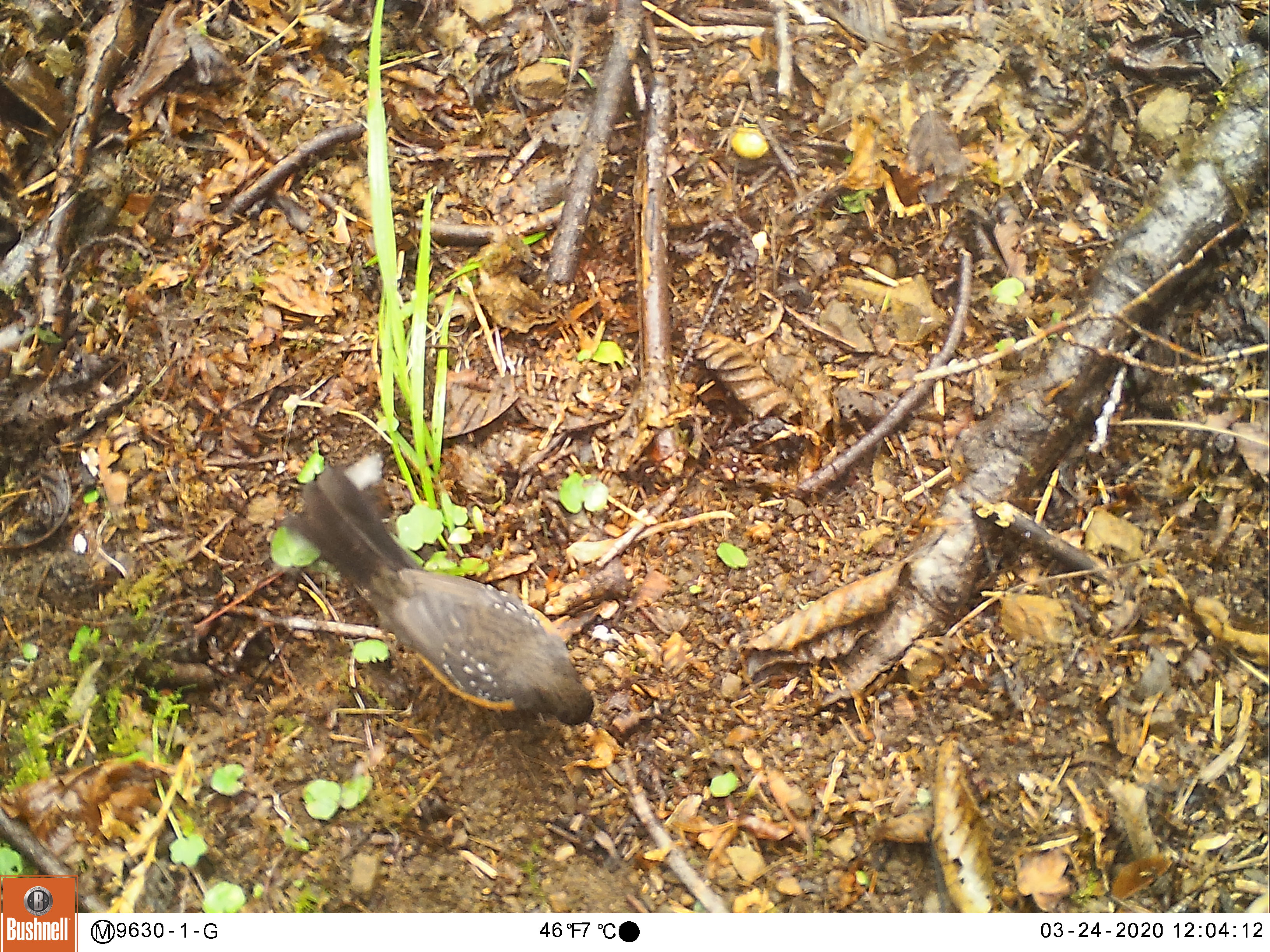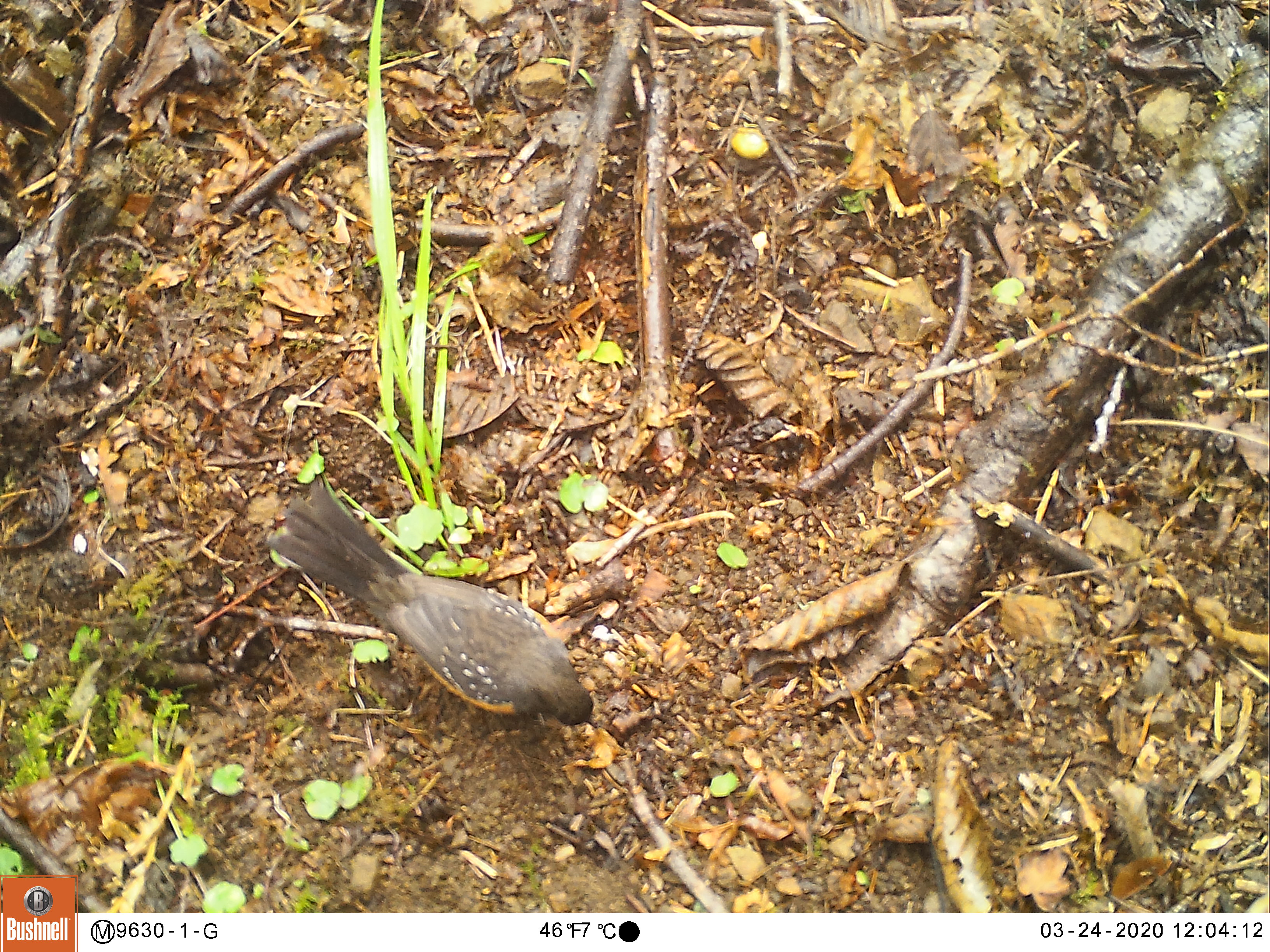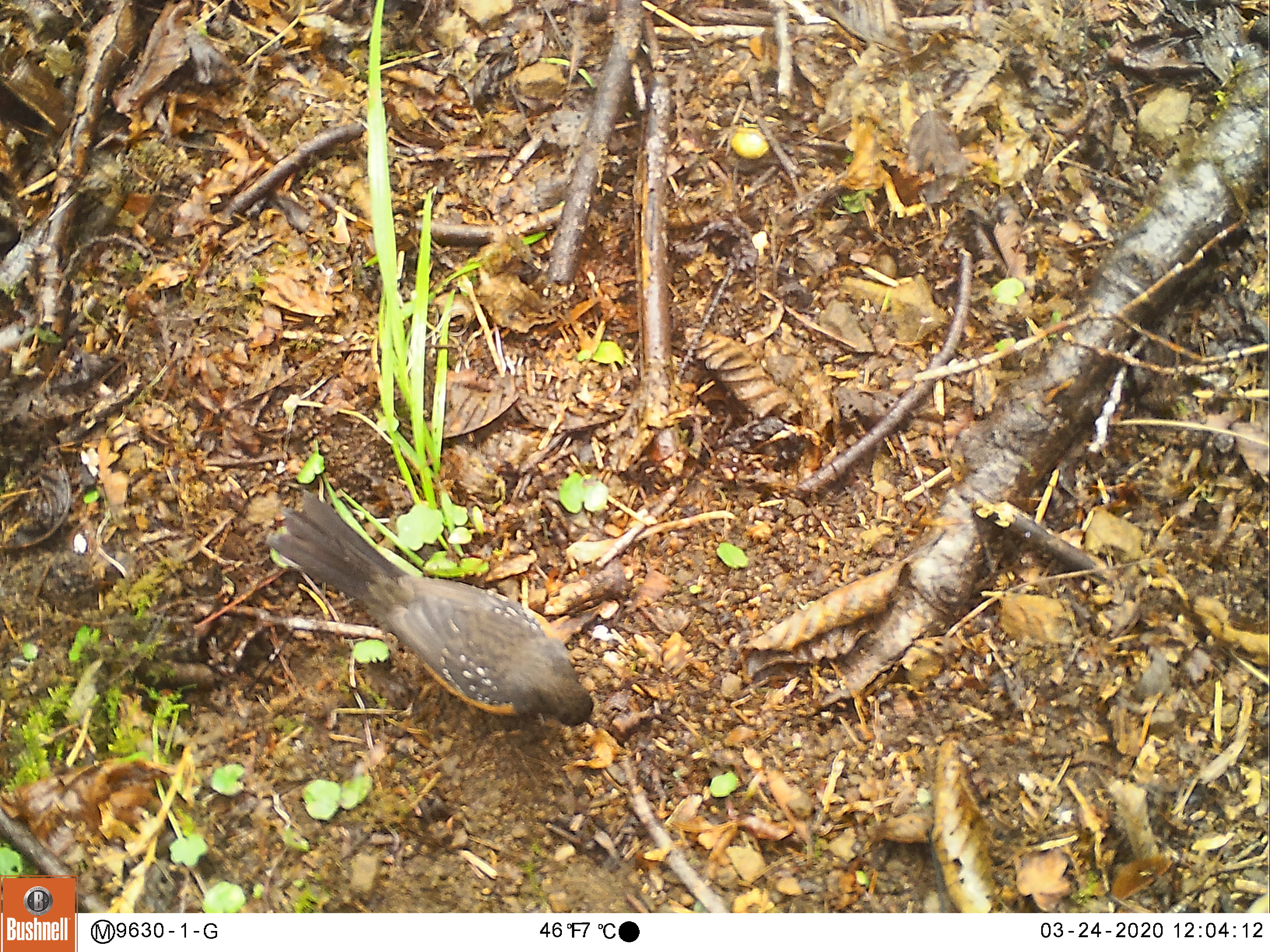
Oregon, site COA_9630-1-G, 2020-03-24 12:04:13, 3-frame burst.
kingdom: Animalia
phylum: Chordata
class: Aves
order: Passeriformes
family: Turdidae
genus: Turdus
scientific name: Turdus migratorius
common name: american robin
American robin (Turdus migratorius).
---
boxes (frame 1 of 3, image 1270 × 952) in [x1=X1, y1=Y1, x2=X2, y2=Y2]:
american robin: [x1=258, y1=434, x2=609, y2=754]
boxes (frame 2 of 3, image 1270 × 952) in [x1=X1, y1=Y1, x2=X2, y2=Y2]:
american robin: [x1=249, y1=455, x2=621, y2=751]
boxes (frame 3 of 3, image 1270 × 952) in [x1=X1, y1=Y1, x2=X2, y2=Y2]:
american robin: [x1=246, y1=464, x2=616, y2=754]